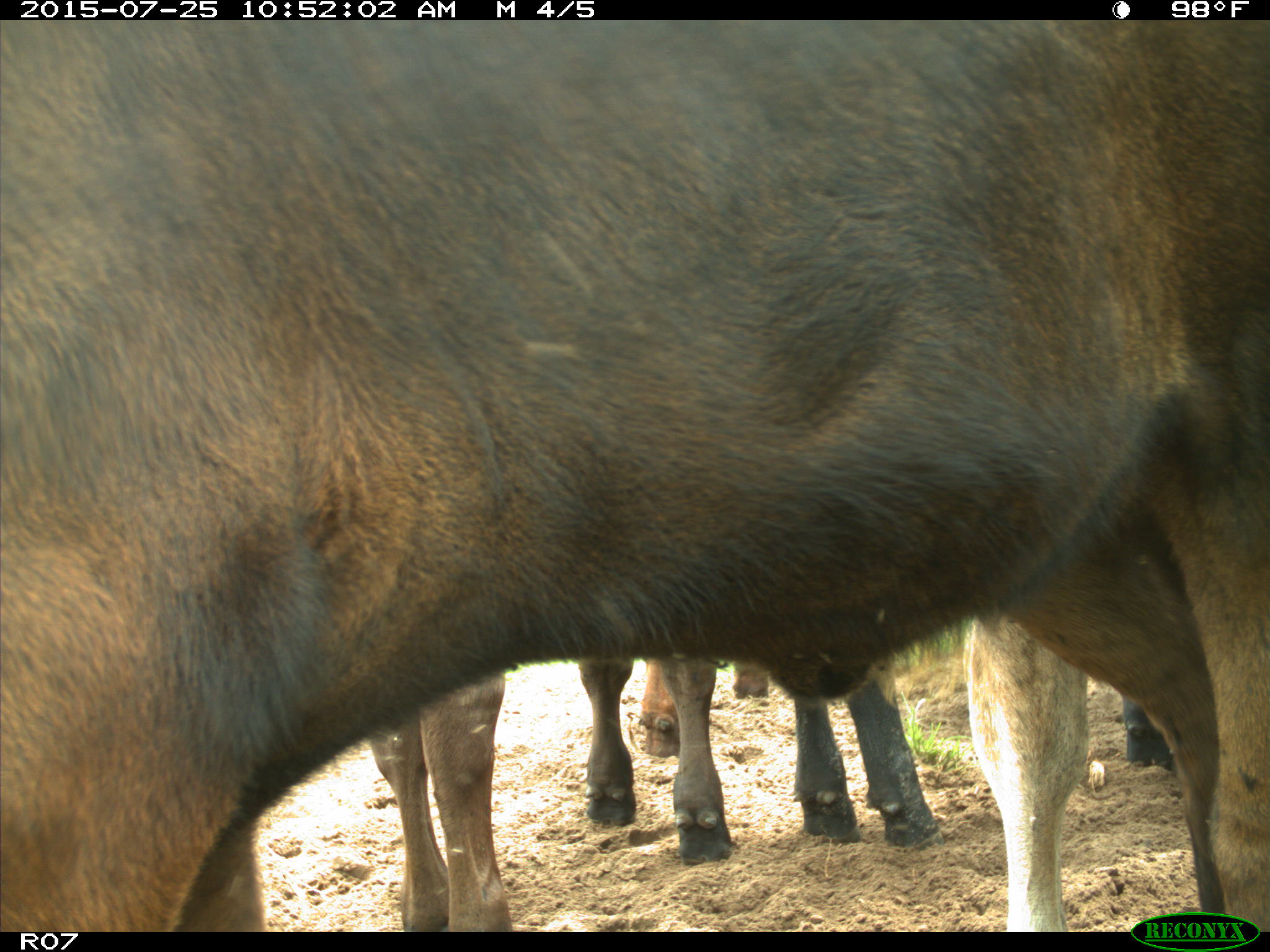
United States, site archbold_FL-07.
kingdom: Animalia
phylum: Chordata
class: Mammalia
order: Artiodactyla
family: Bovidae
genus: Bos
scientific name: Bos taurus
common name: domestic cow